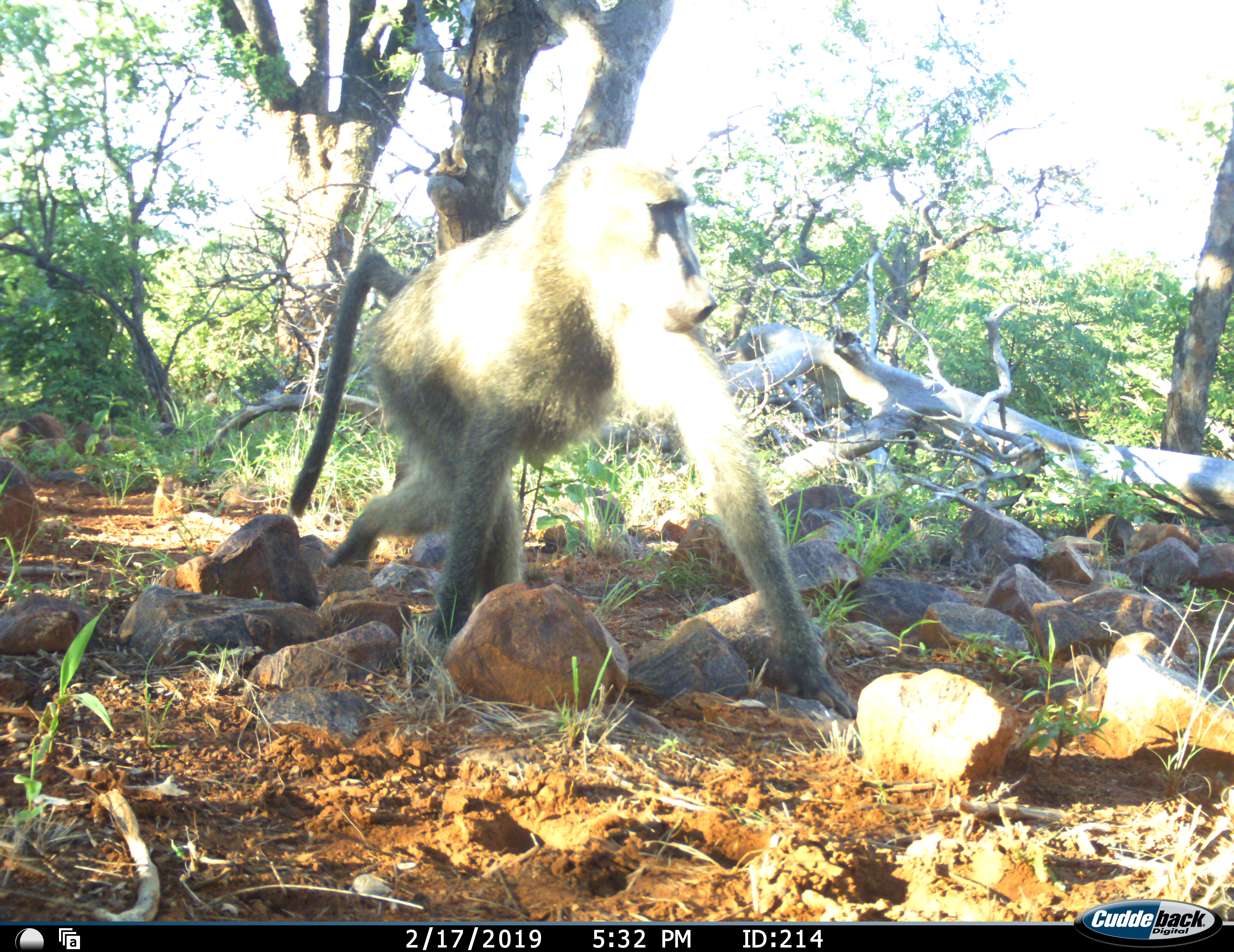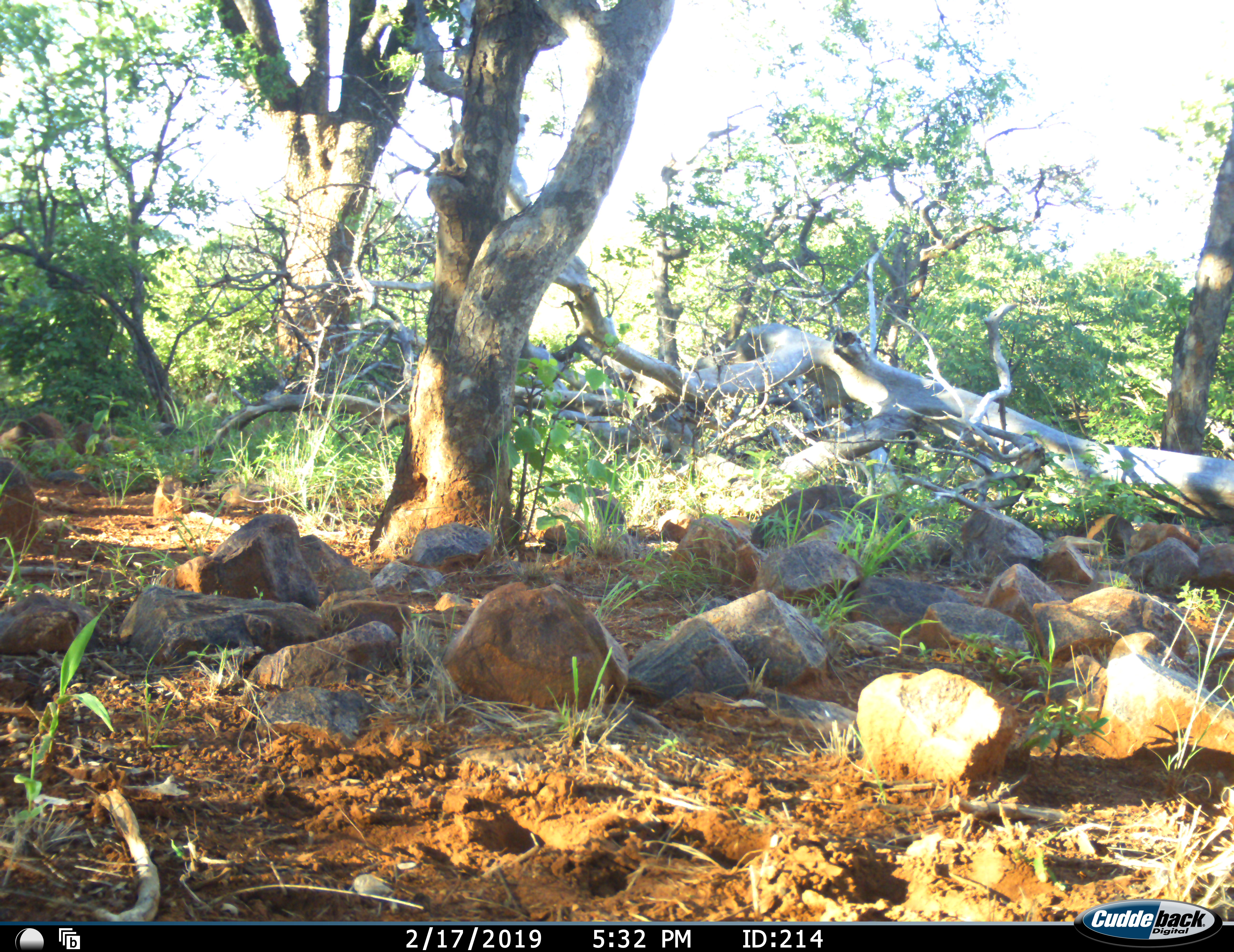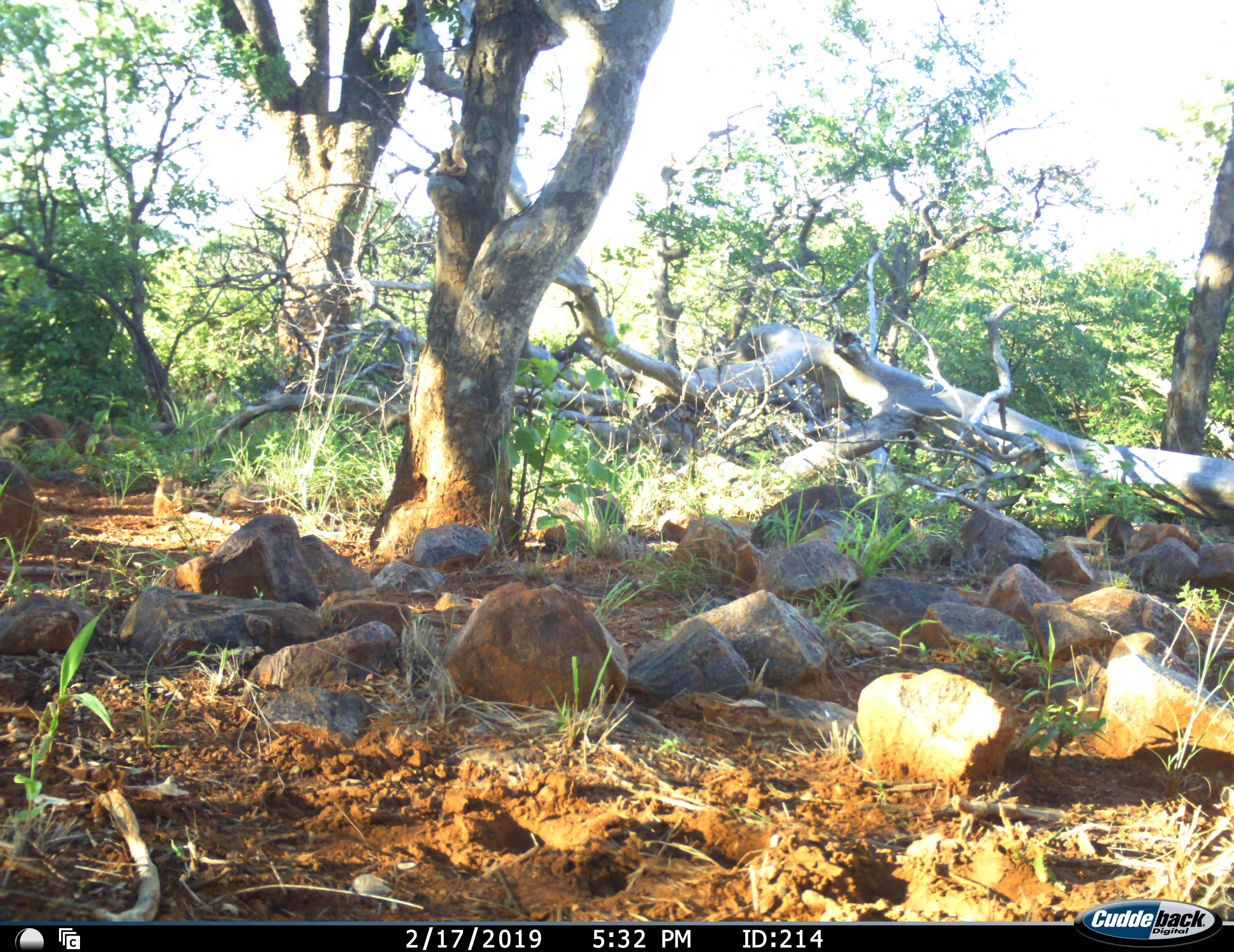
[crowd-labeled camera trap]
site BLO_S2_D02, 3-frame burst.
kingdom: Animalia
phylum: Chordata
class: Mammalia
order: Primates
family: Cercopithecidae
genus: Papio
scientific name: Papio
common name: baboon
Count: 1.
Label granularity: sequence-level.